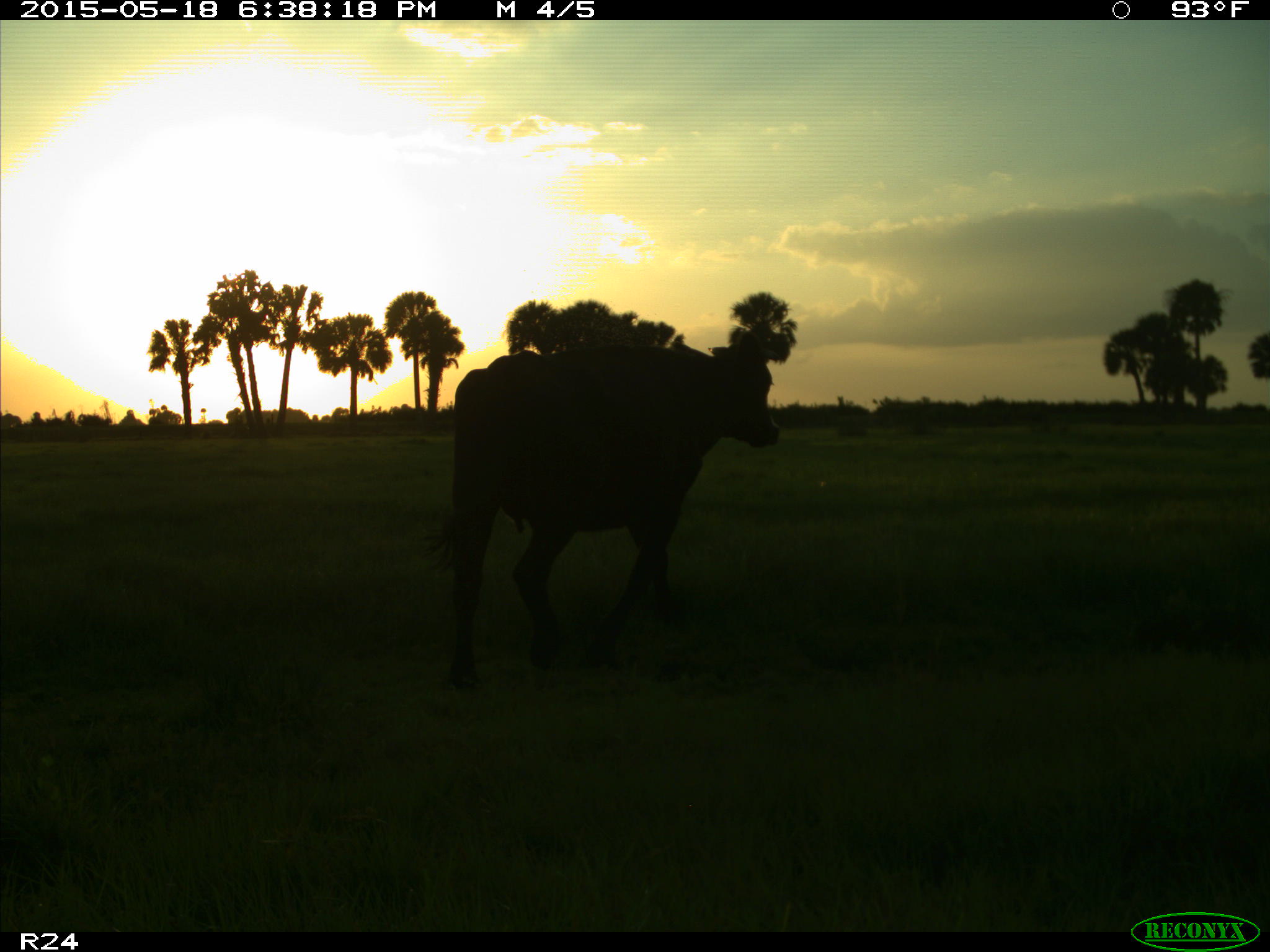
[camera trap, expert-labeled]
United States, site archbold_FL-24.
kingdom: Animalia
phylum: Chordata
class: Mammalia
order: Artiodactyla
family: Bovidae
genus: Bos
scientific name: Bos taurus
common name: domestic cow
Bos taurus (domestic cow).